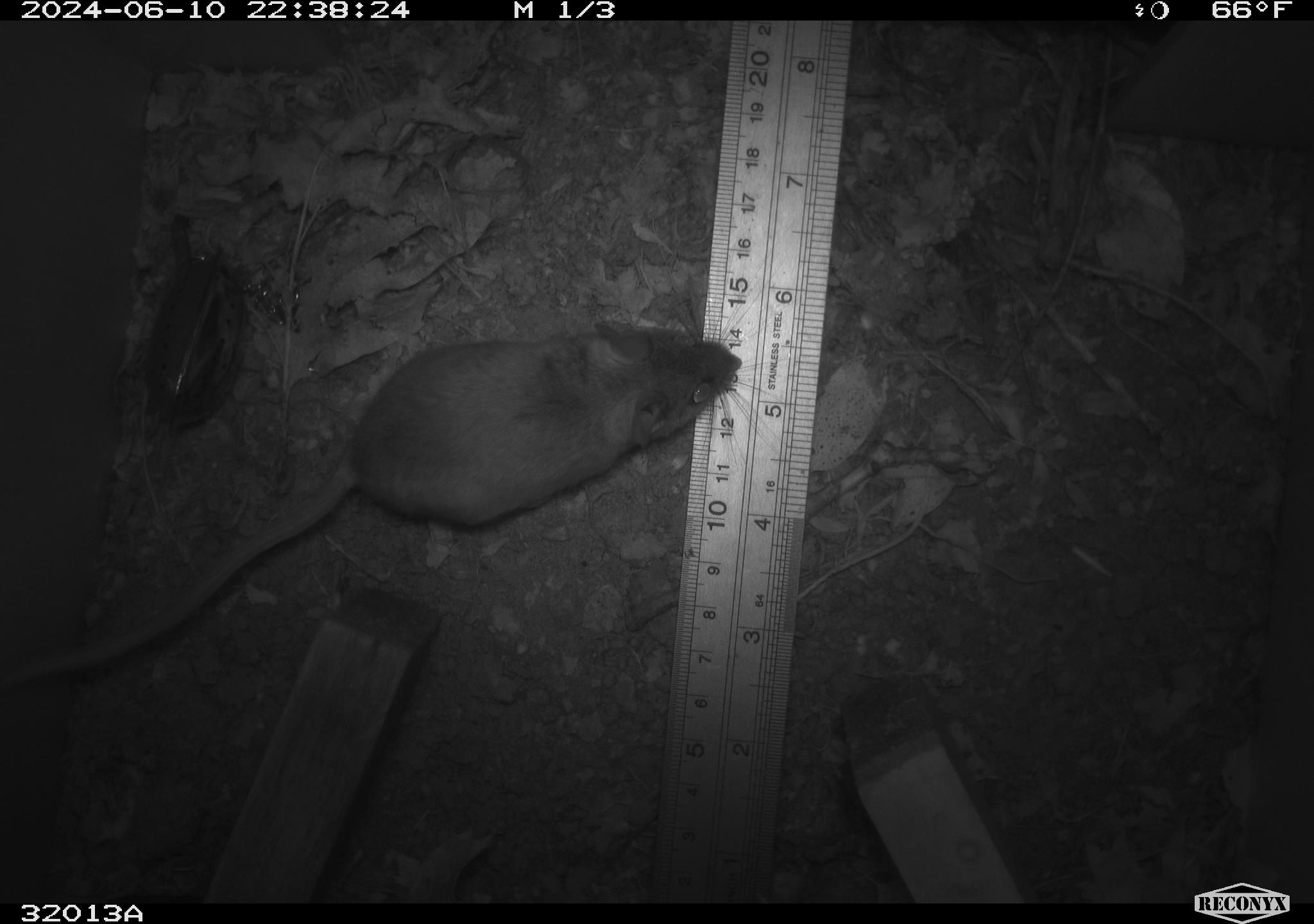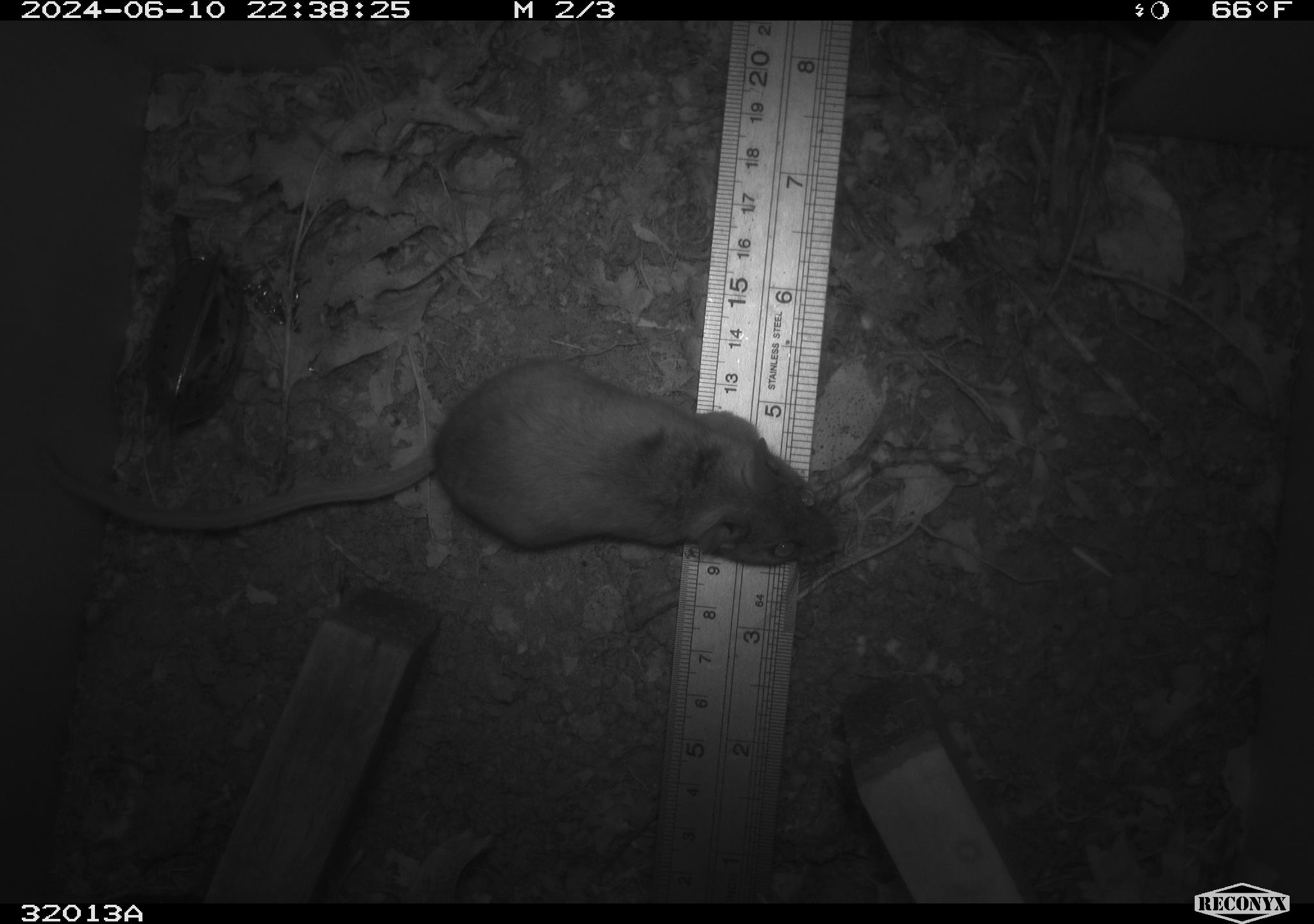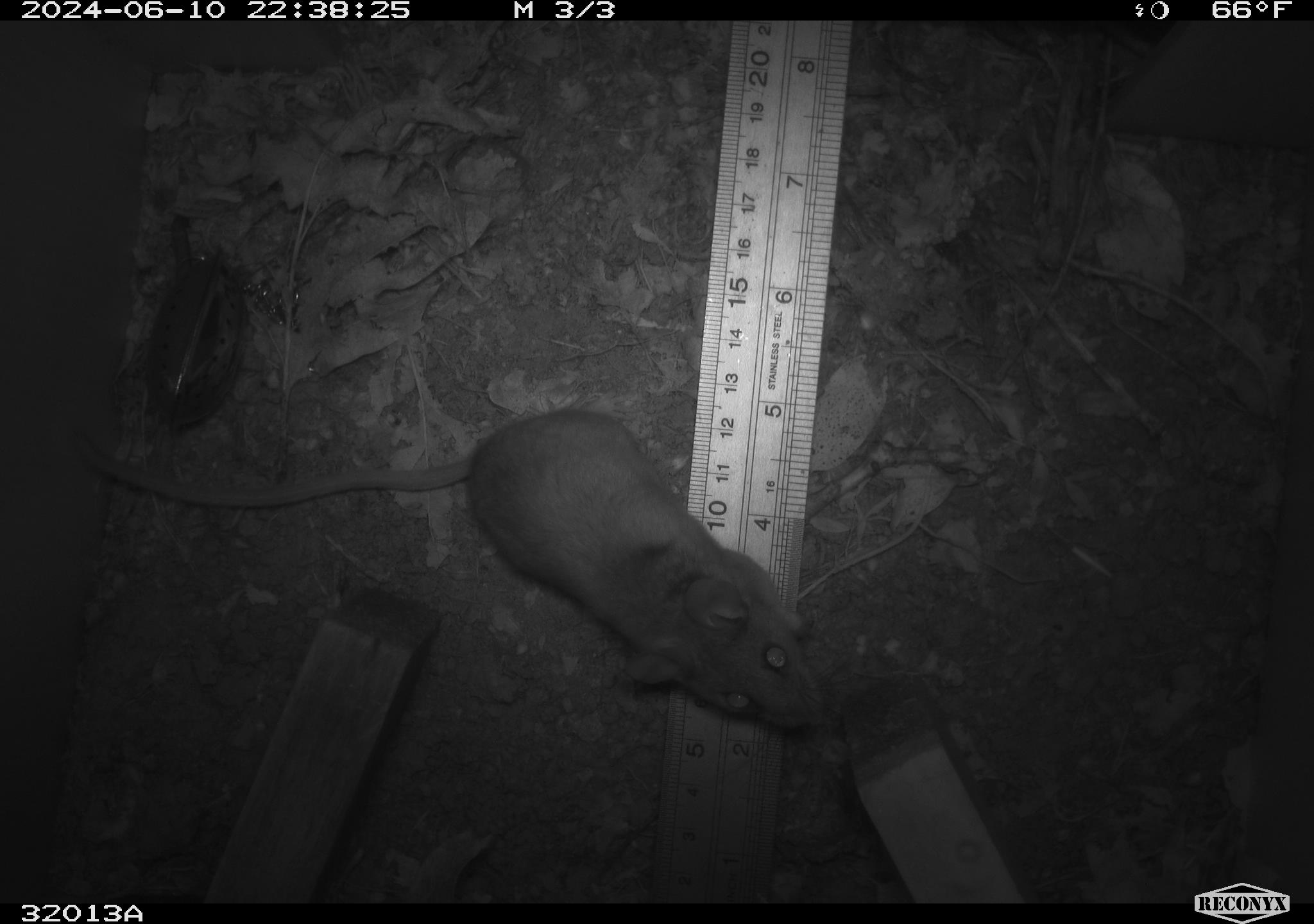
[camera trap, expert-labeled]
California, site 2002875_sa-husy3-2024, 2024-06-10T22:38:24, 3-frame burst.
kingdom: Animalia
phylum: Chordata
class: Mammalia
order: Rodentia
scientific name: Rodentia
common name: rodent